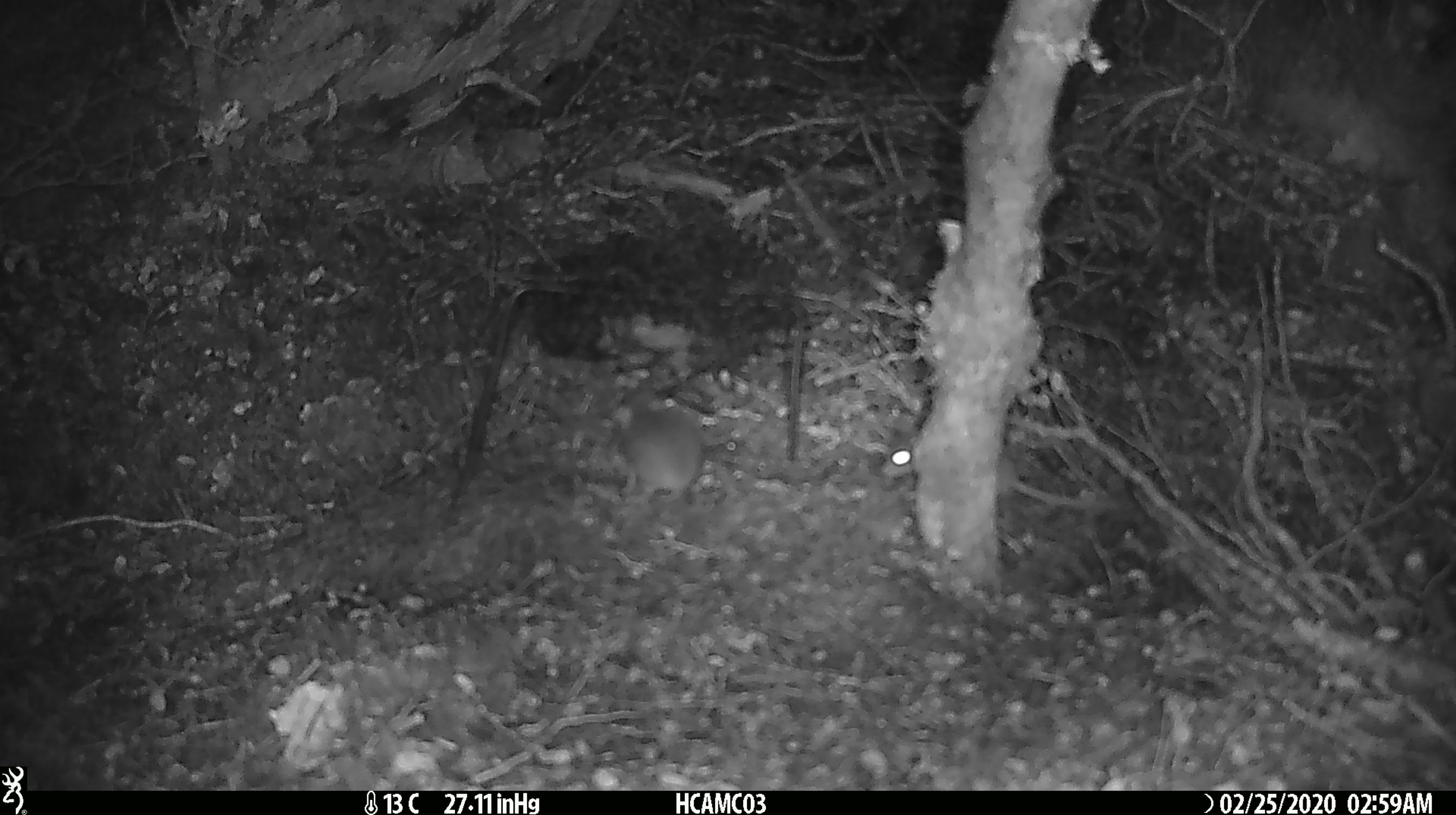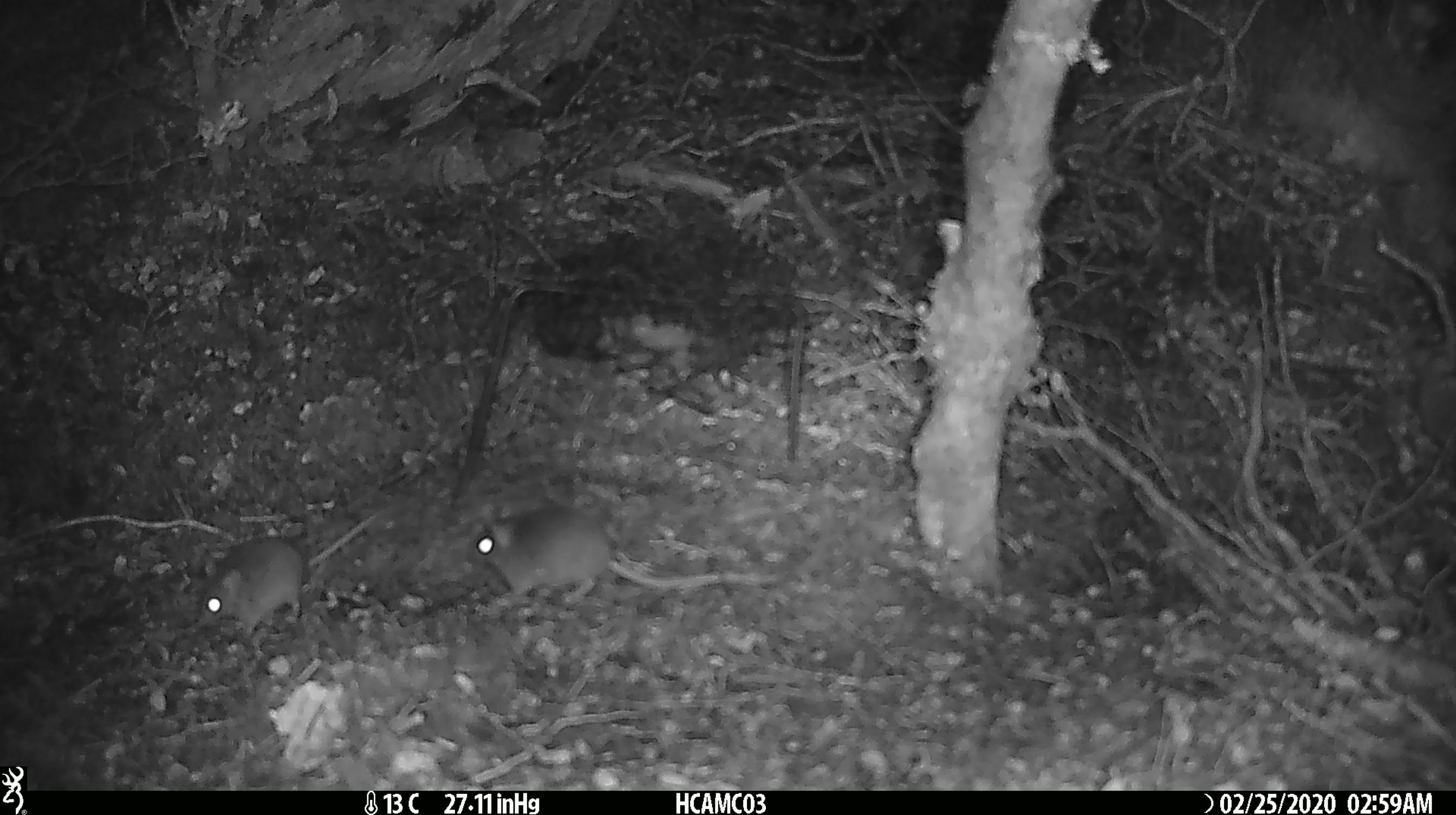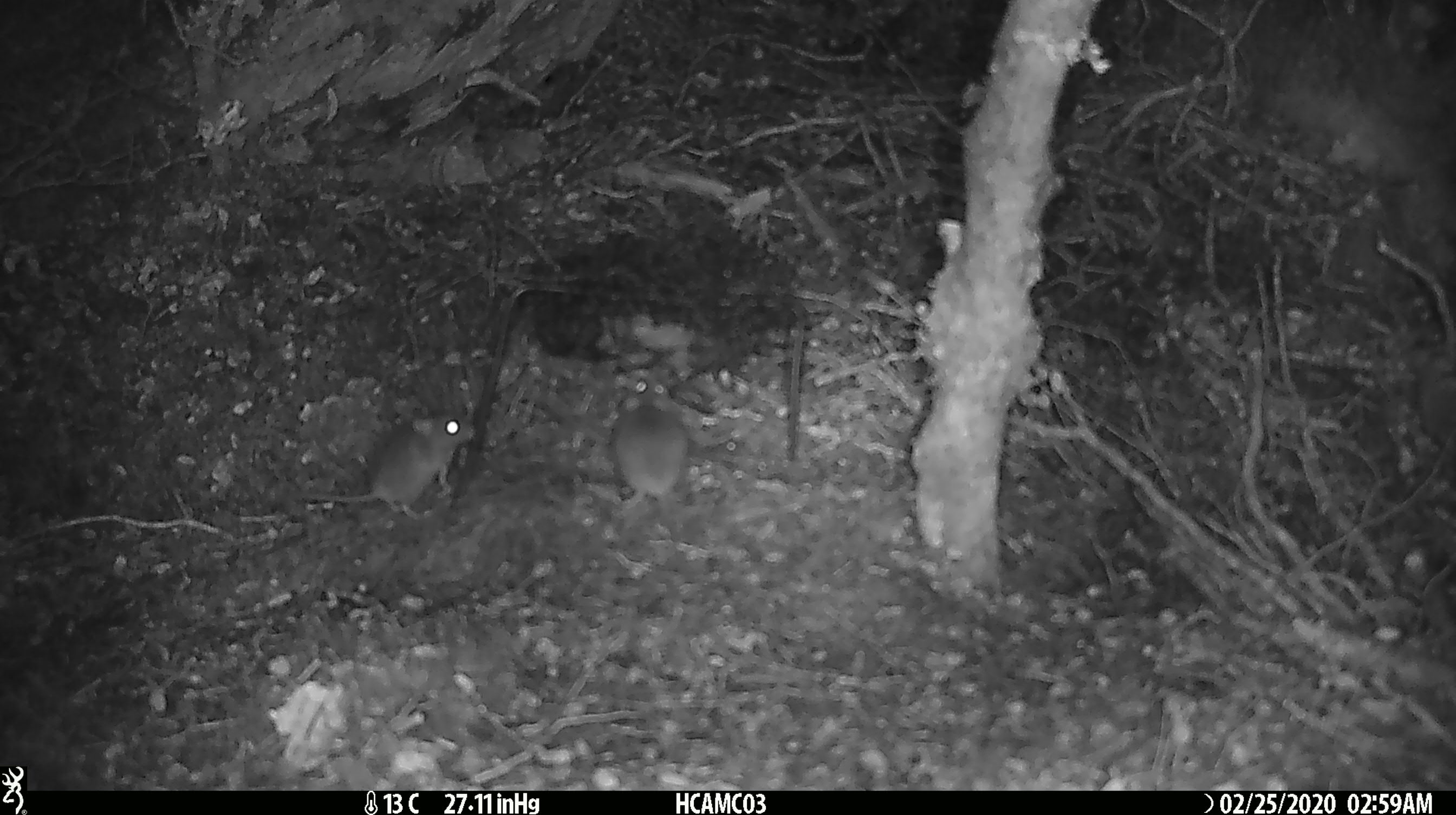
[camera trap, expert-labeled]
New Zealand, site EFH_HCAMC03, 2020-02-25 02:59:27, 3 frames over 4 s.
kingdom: Animalia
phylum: Chordata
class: Mammalia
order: Rodentia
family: Muridae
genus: Mus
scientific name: Mus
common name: mouse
Mouse (Mus).